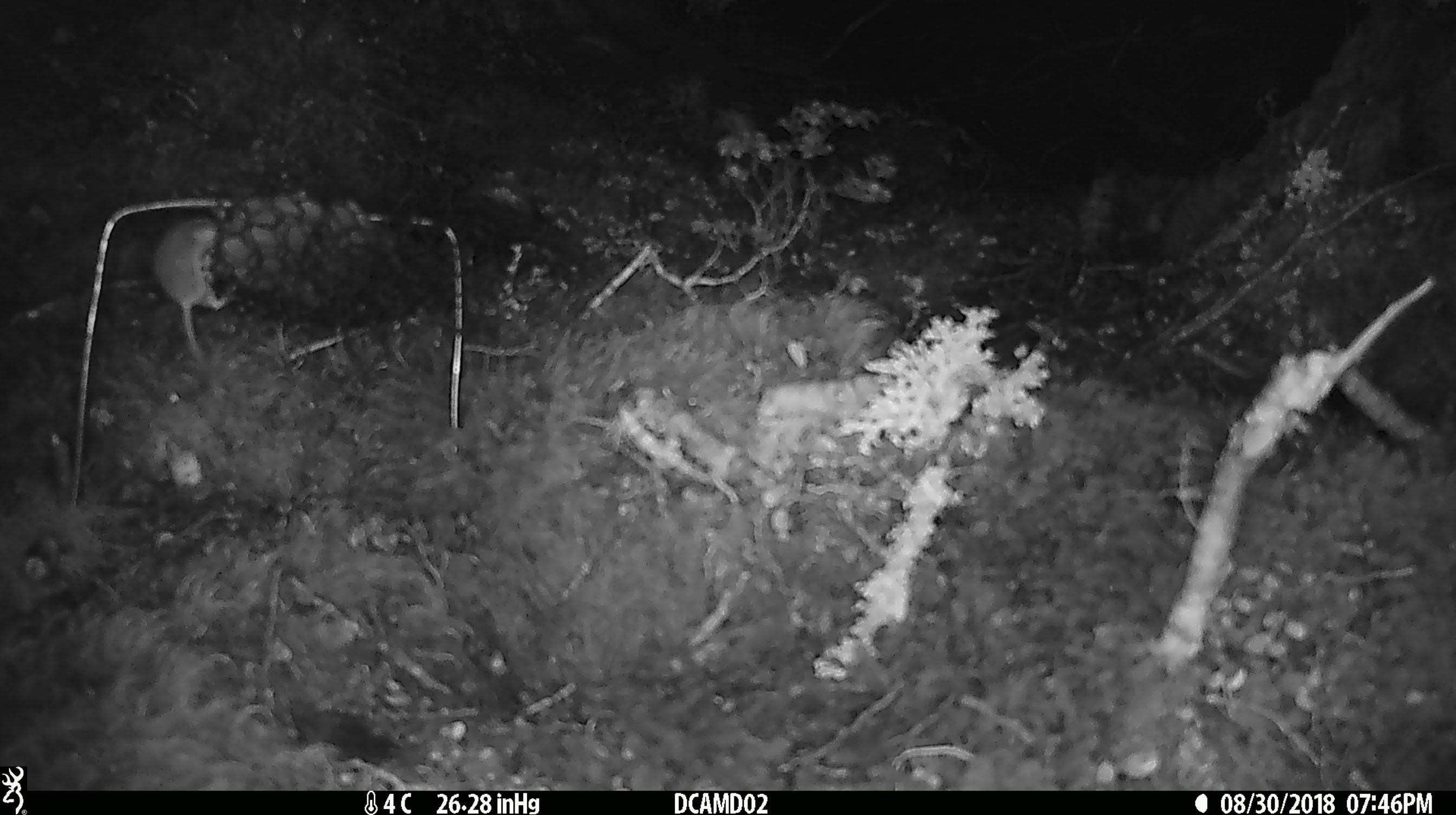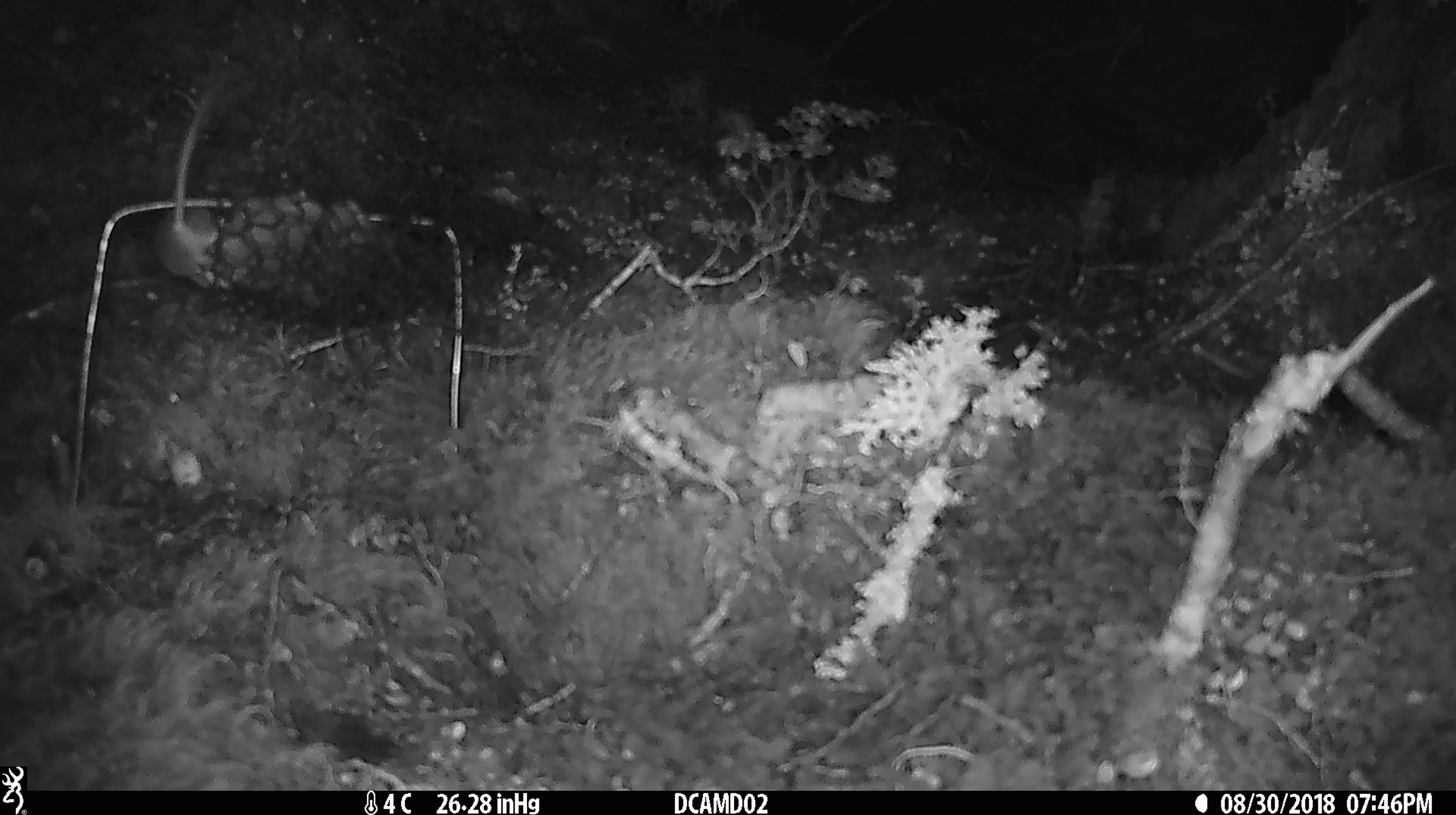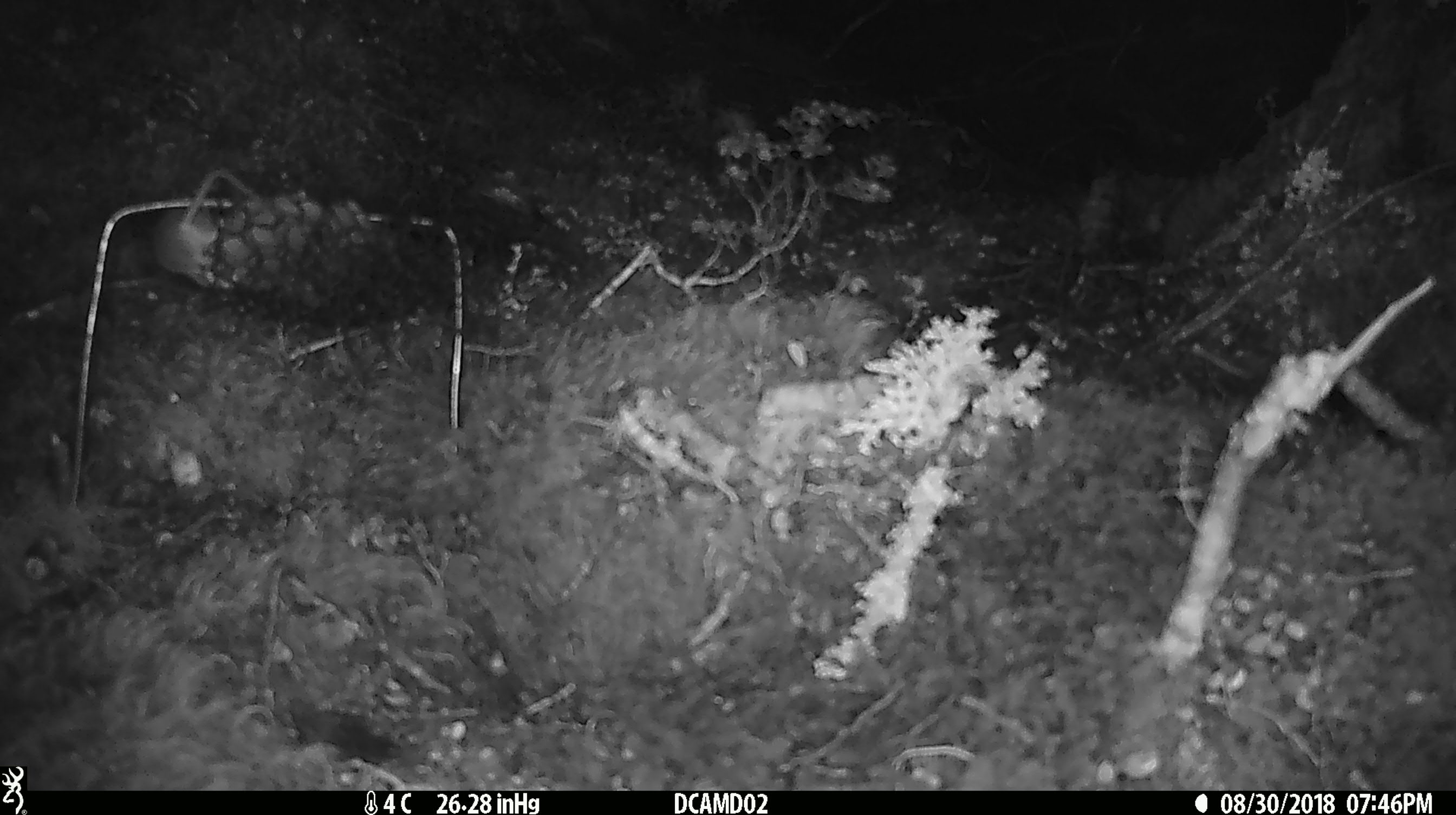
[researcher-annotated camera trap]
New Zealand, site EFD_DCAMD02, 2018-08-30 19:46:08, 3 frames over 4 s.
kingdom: Animalia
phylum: Chordata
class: Mammalia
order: Rodentia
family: Muridae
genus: Mus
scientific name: Mus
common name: mouse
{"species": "mouse (Mus)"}